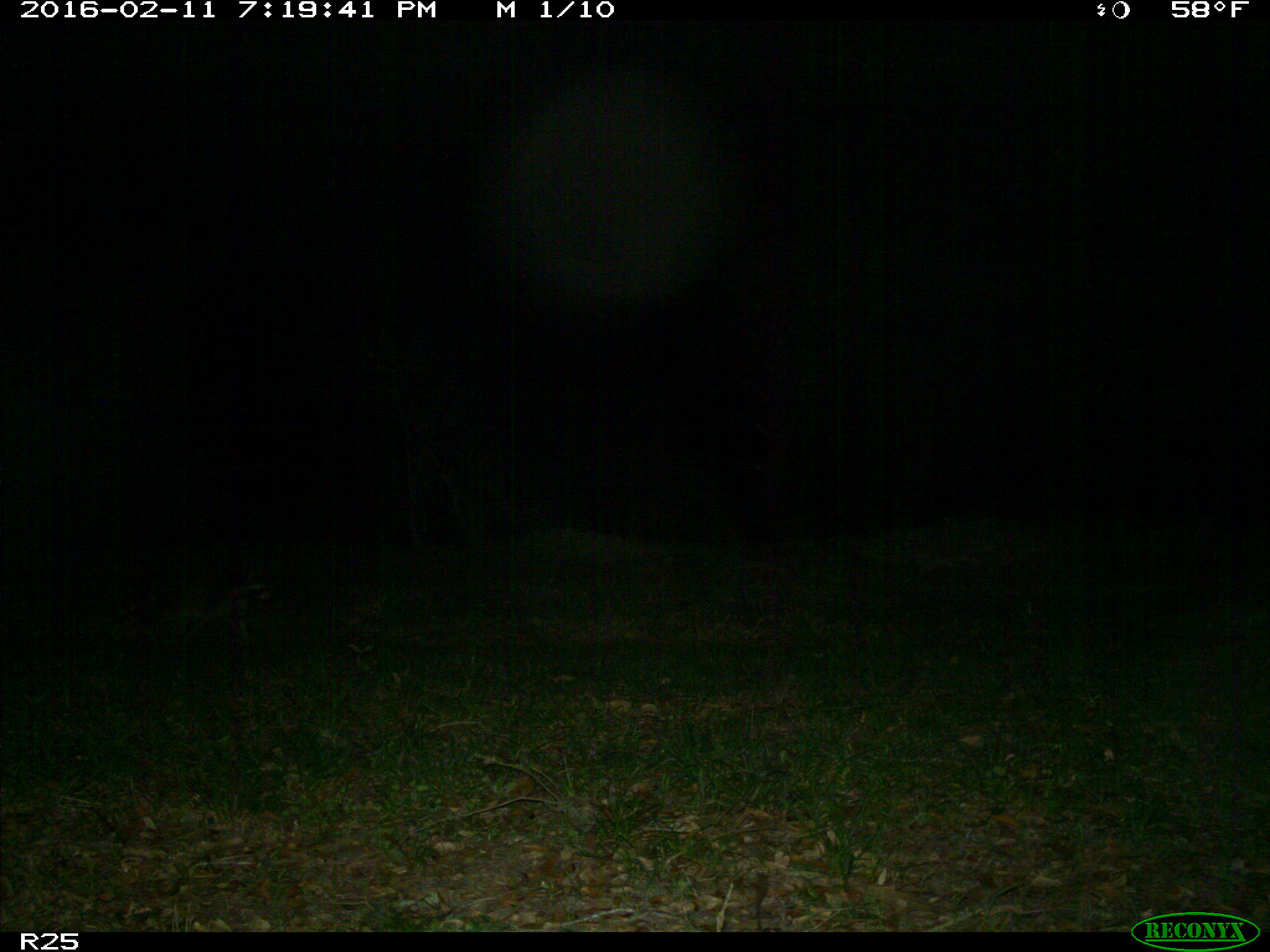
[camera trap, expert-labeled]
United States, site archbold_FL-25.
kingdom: Animalia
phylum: Chordata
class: Mammalia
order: Carnivora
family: Procyonidae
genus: Procyon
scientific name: Procyon lotor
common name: common raccoon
Procyon lotor (common raccoon).